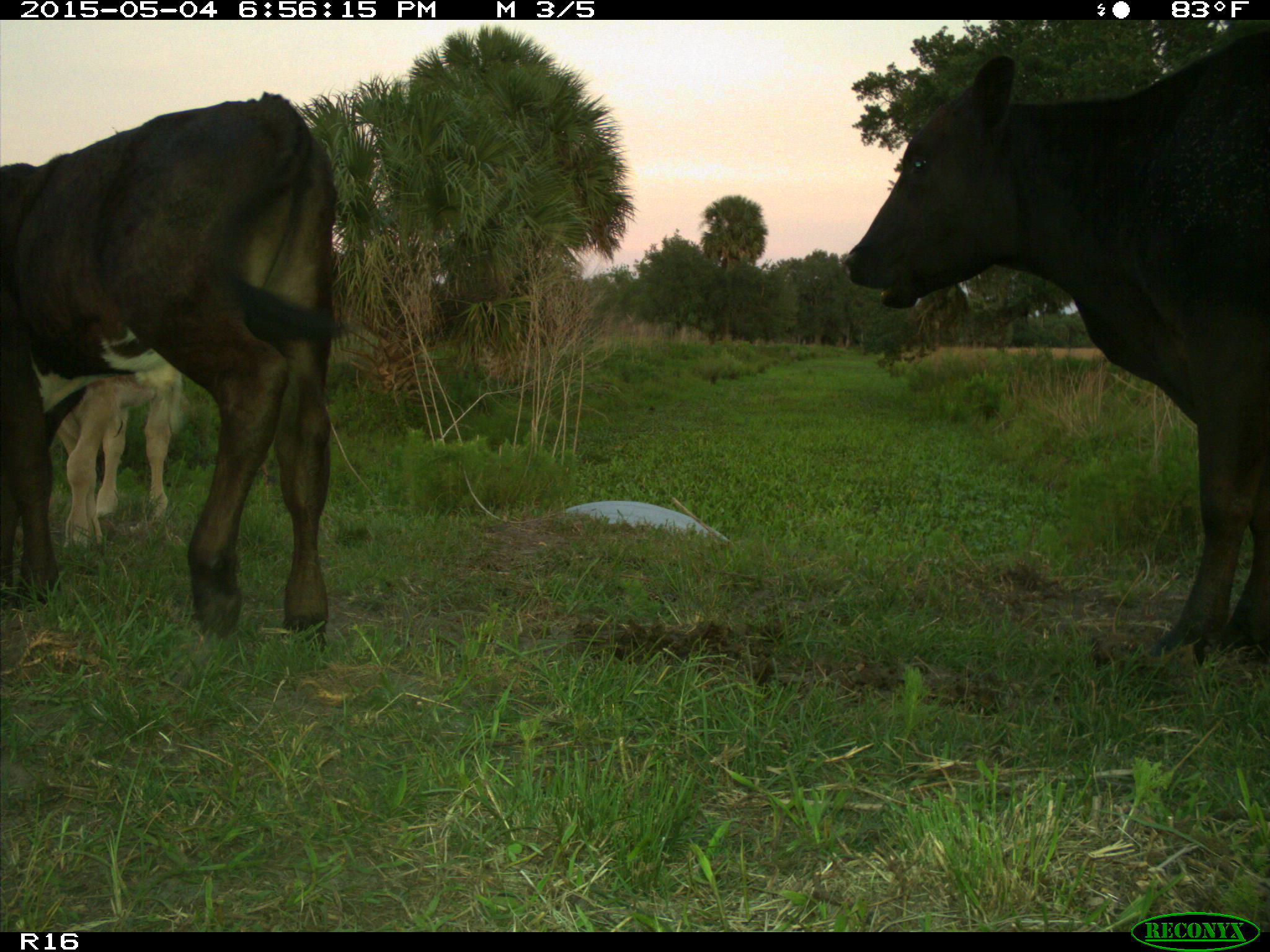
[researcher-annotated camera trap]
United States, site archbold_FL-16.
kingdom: Animalia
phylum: Chordata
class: Mammalia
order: Artiodactyla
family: Bovidae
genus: Bos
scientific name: Bos taurus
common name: domestic cow